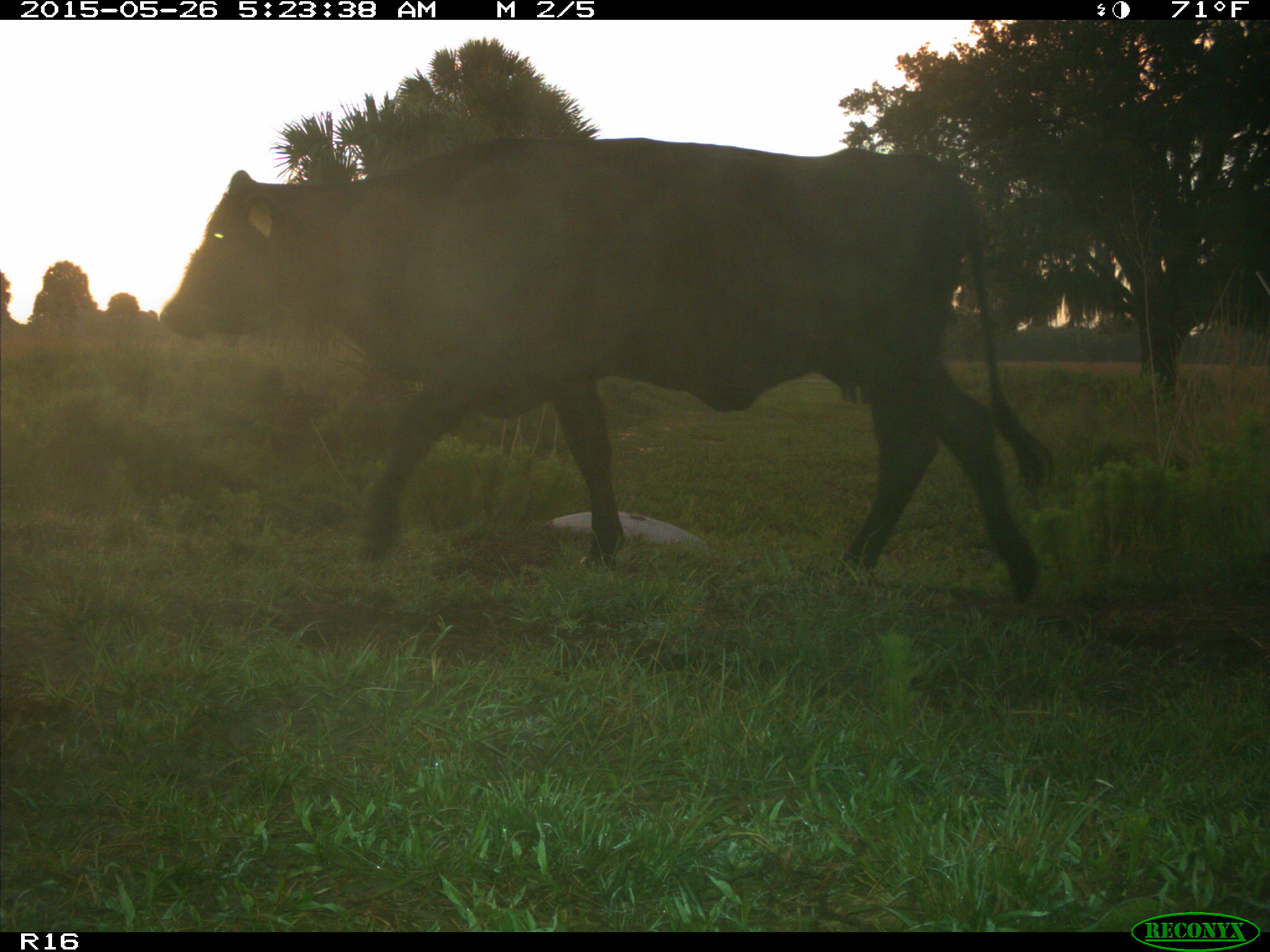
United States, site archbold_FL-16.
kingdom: Animalia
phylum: Chordata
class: Mammalia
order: Artiodactyla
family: Bovidae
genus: Bos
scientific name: Bos taurus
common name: domestic cow